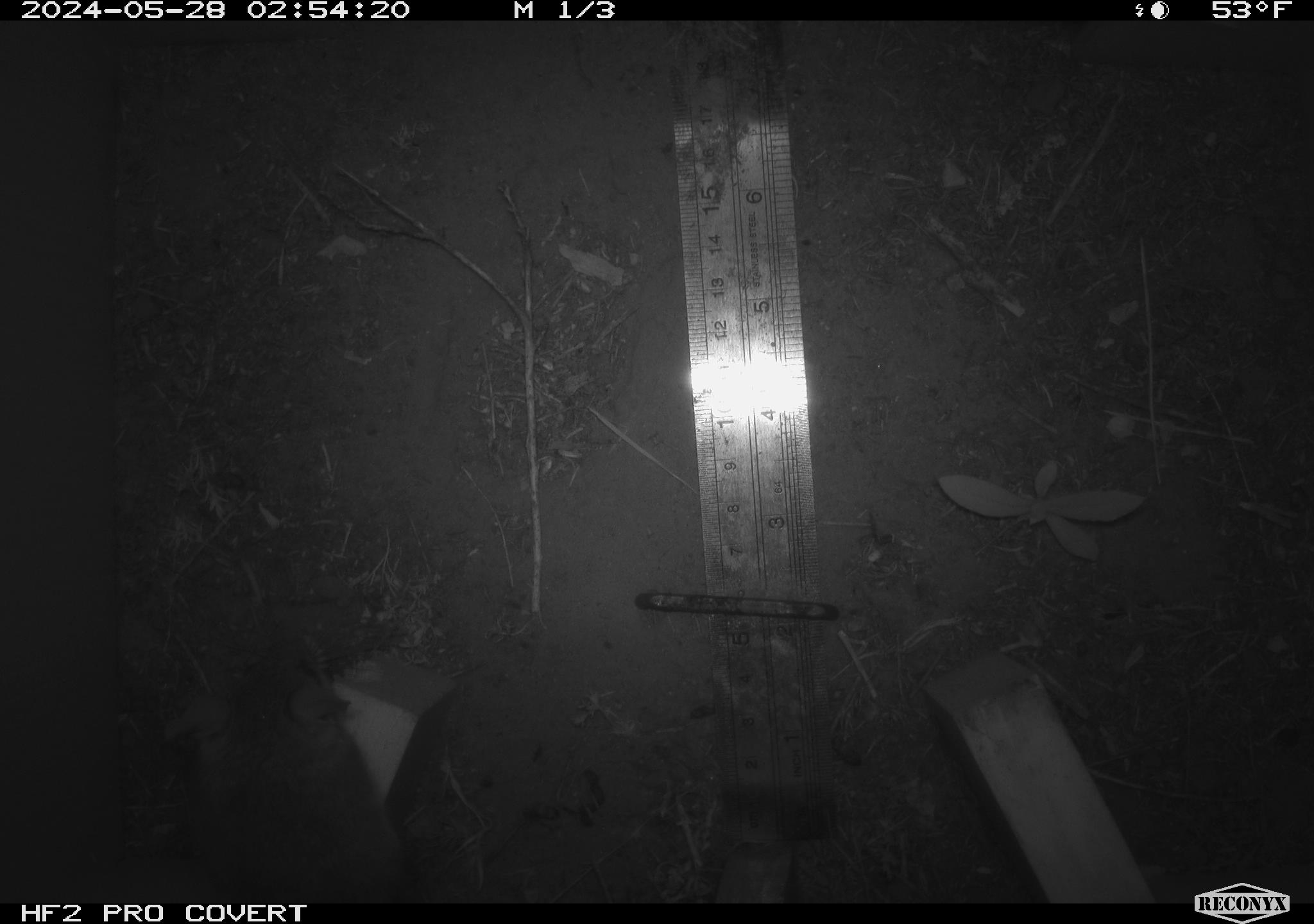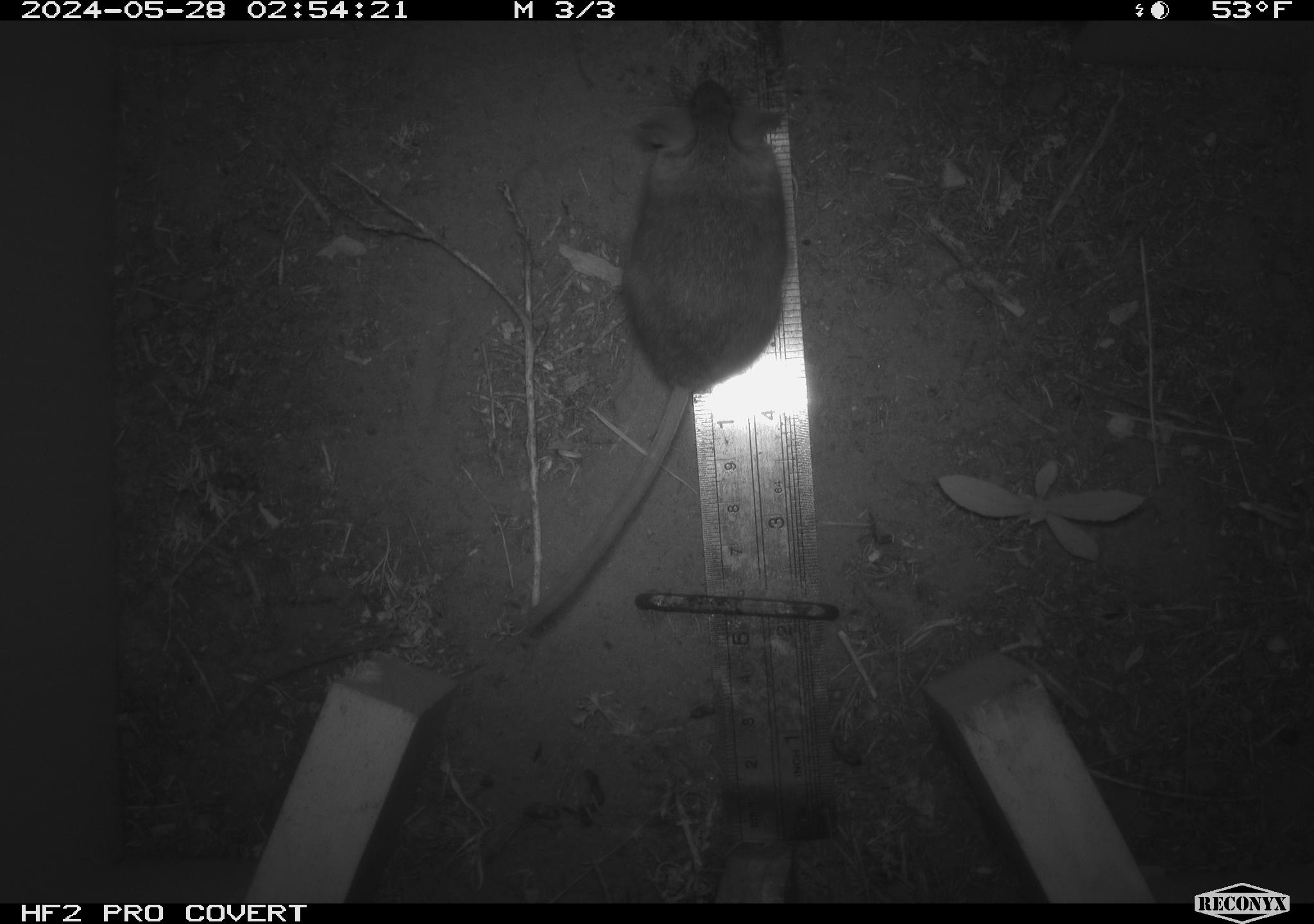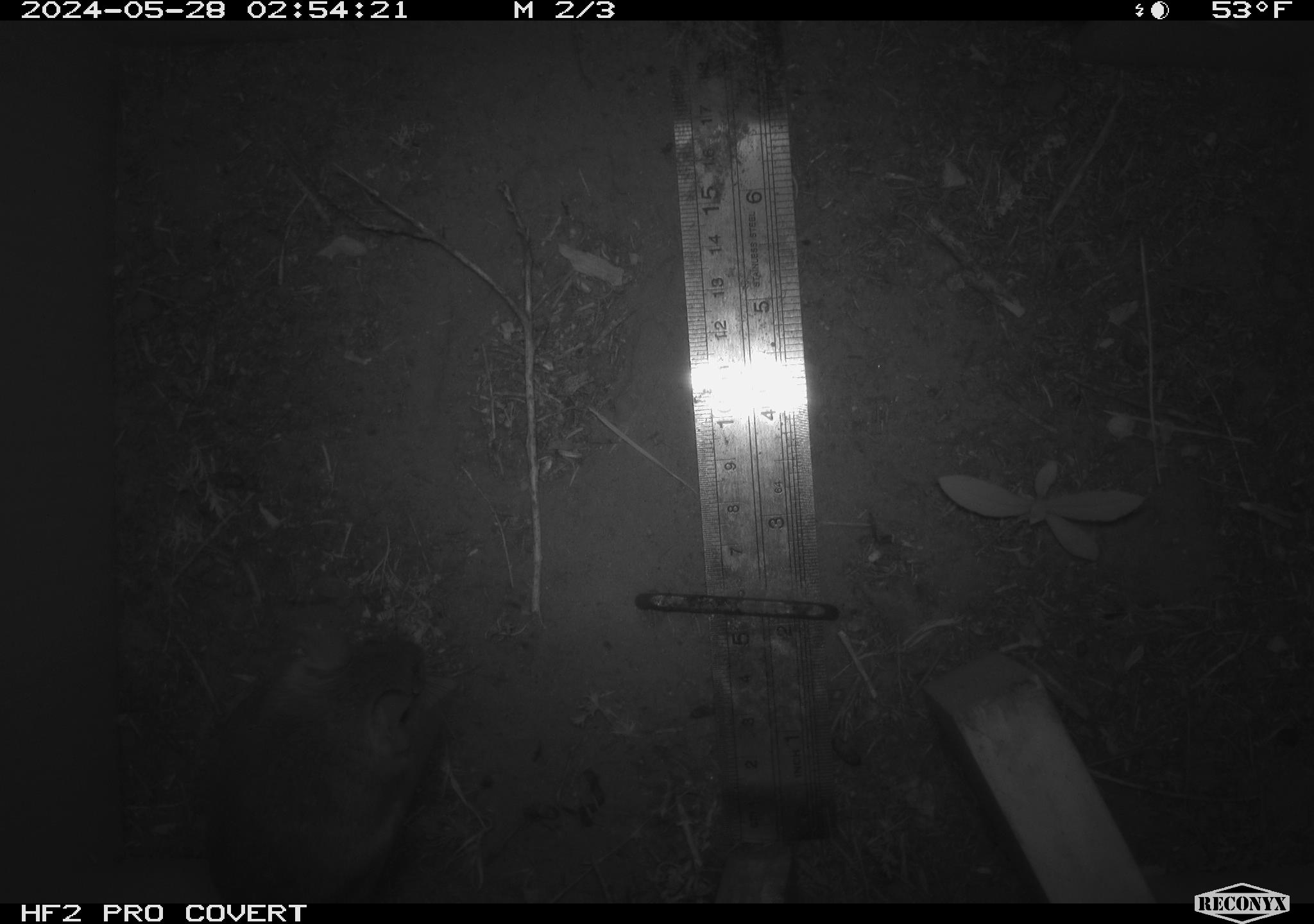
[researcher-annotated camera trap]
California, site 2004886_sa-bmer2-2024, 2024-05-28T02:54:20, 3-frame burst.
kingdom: Animalia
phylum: Chordata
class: Mammalia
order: Rodentia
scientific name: Rodentia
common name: woodrat or rat or mouse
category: woodrat or rat or mouse species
Woodrat or rat or mouse species (woodrat or rat or mouse) (Rodentia).